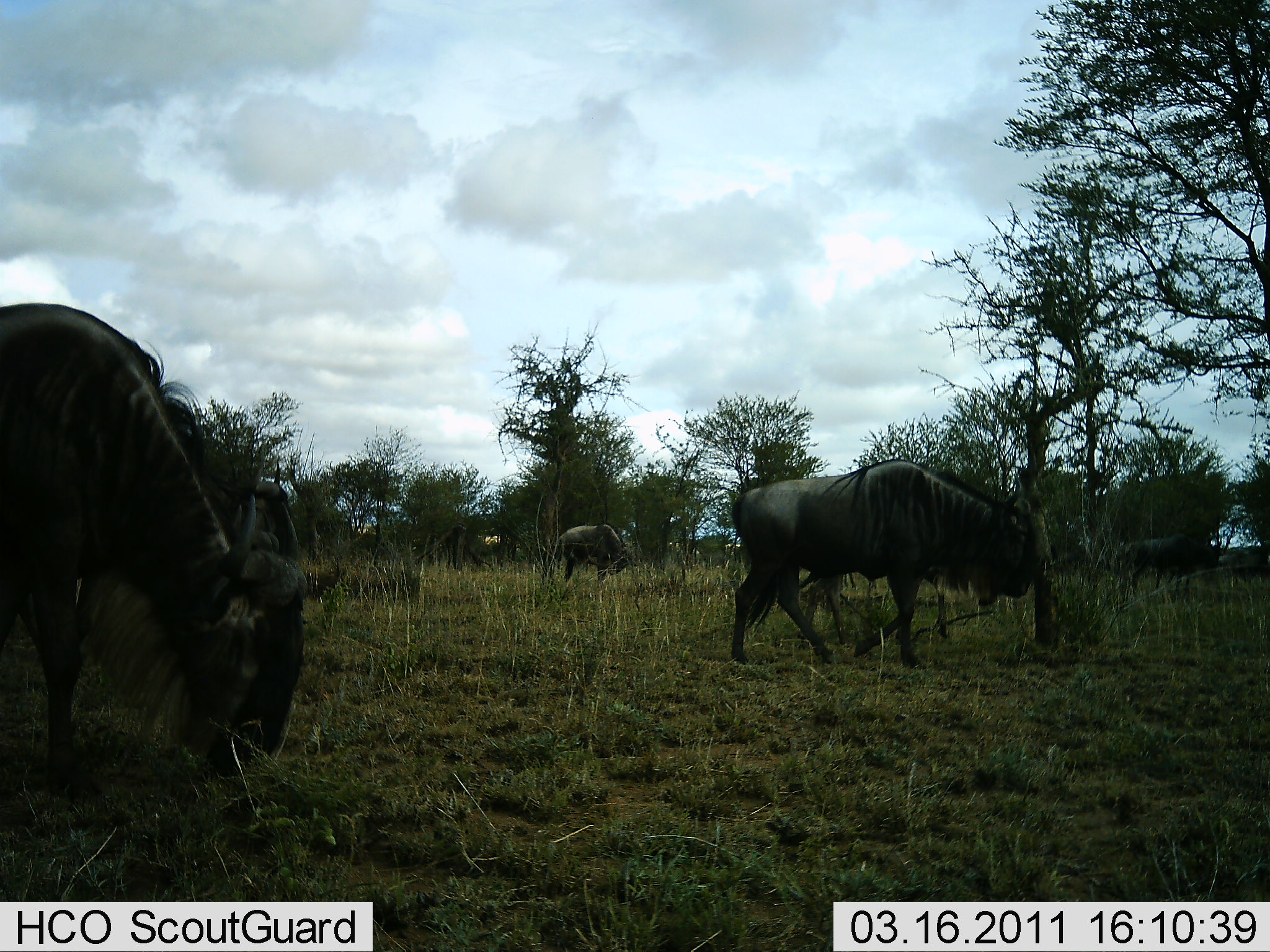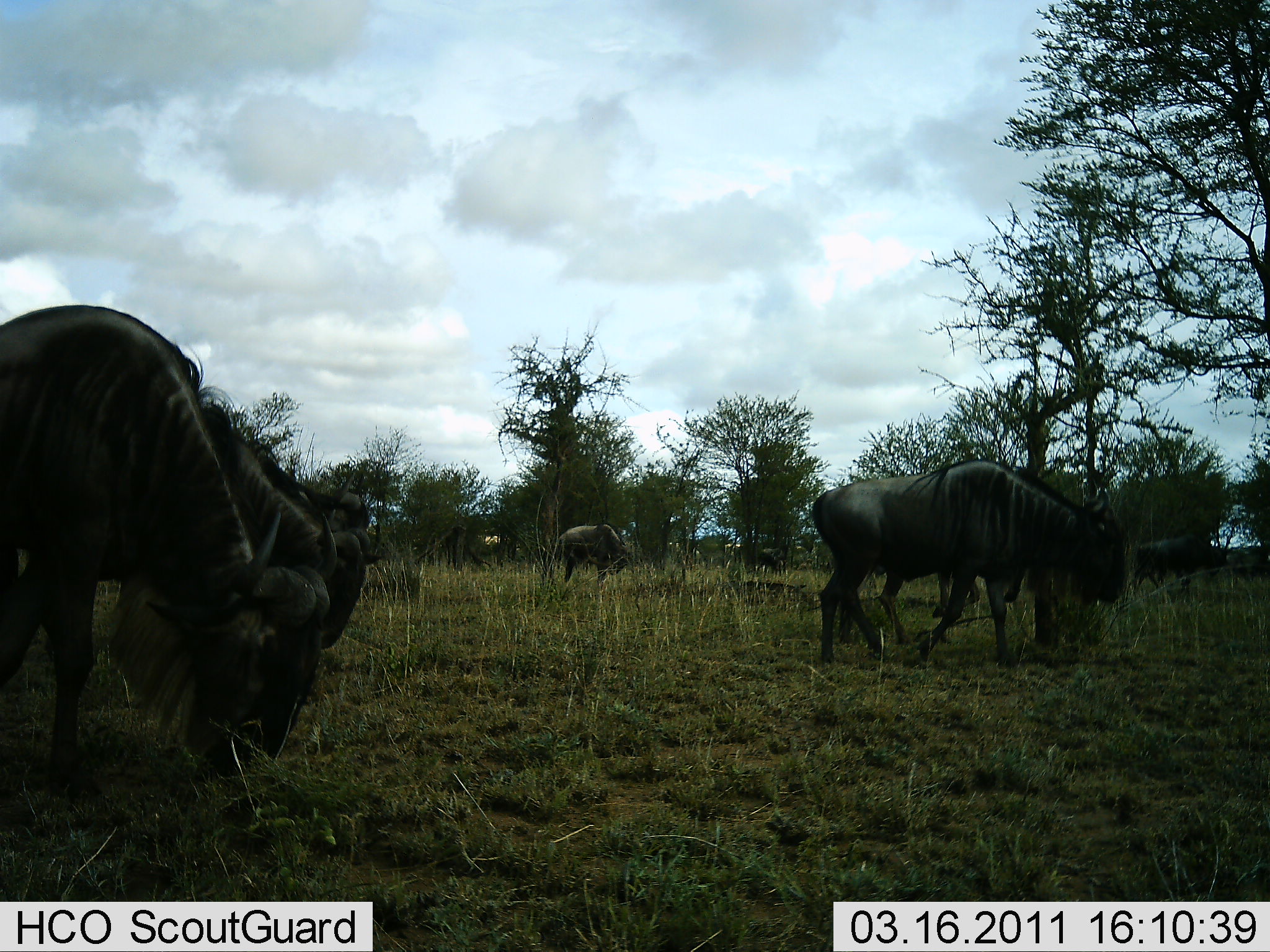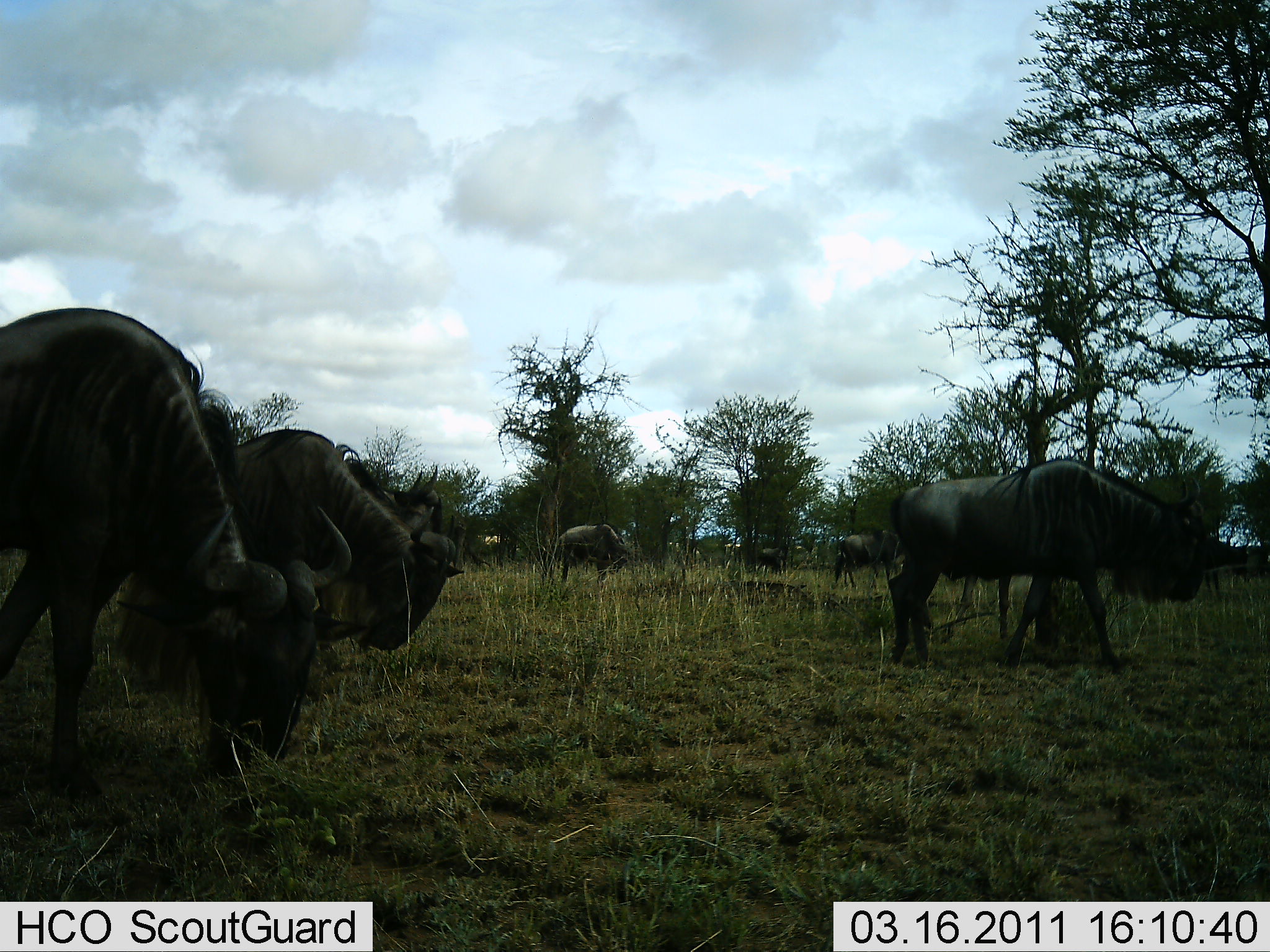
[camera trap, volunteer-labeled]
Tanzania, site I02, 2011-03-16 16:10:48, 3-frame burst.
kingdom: Animalia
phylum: Chordata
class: Mammalia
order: Artiodactyla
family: Bovidae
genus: Connochaetes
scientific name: Connochaetes taurinus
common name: blue wildebeest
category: wildebeest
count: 5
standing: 17%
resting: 0%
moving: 75%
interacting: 0%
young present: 0%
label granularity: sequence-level